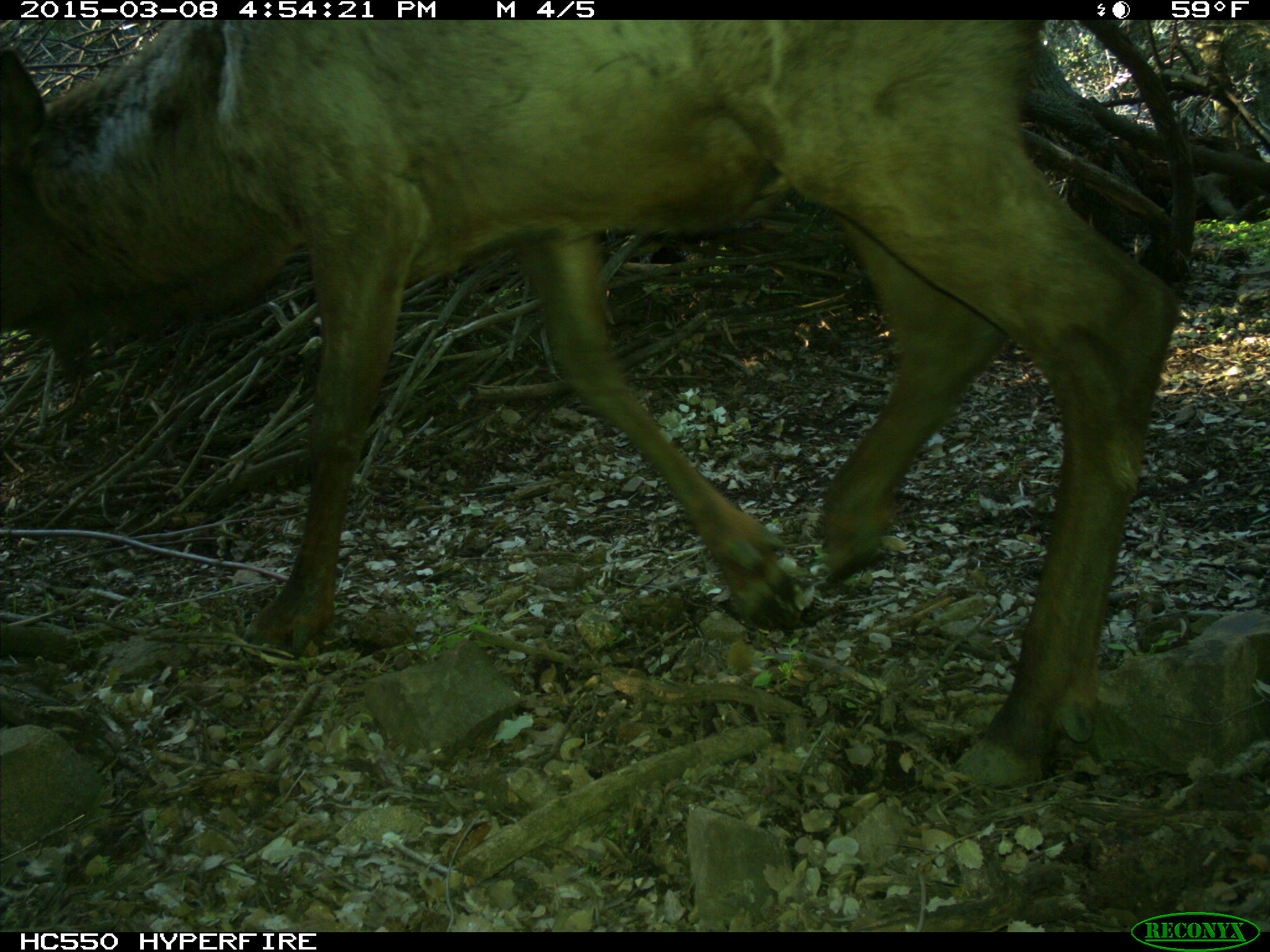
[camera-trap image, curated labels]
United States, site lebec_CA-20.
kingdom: Animalia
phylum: Chordata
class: Mammalia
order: Artiodactyla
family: Cervidae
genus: Cervus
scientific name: Cervus canadensis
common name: elk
Cervus canadensis (elk).